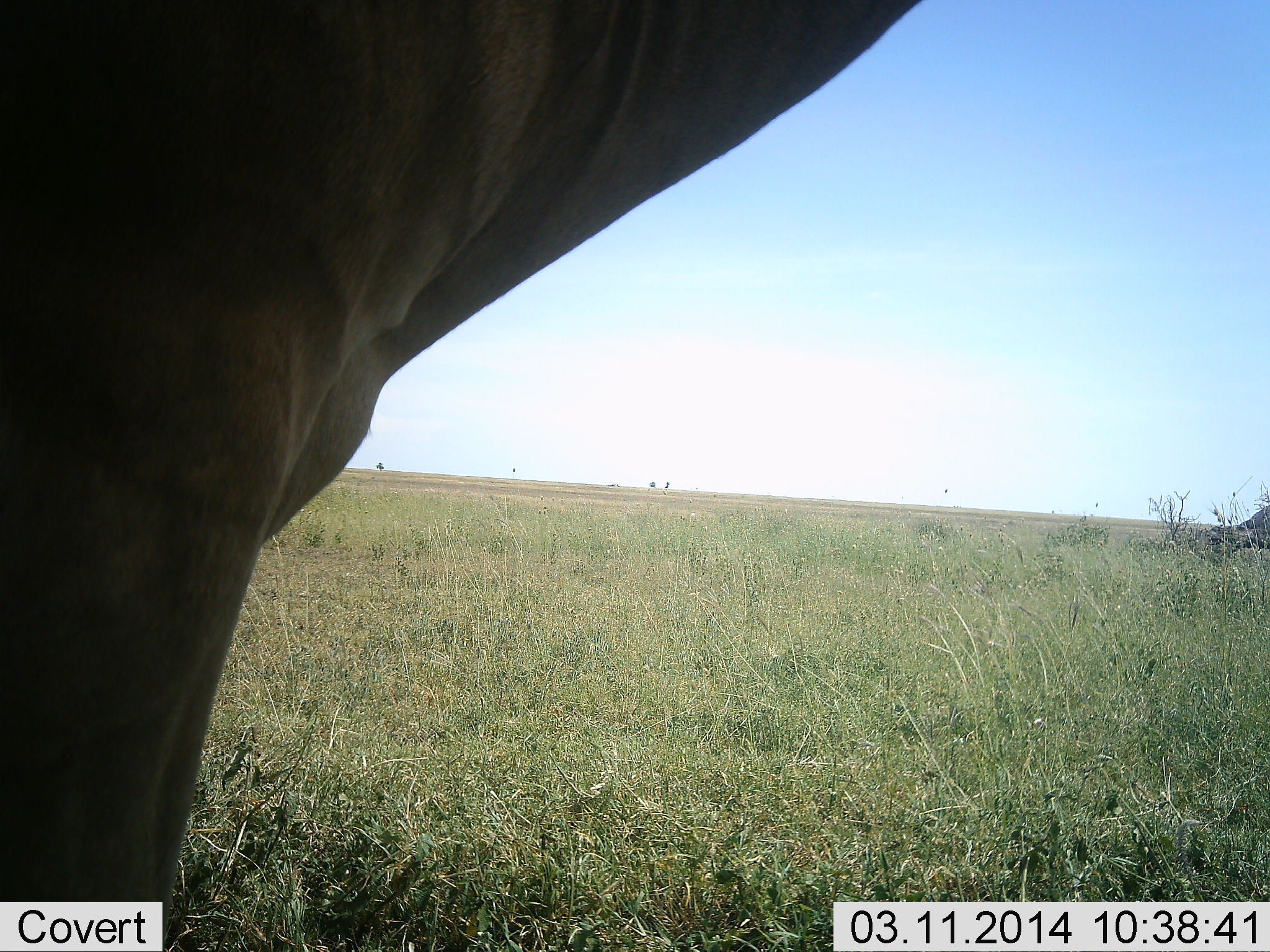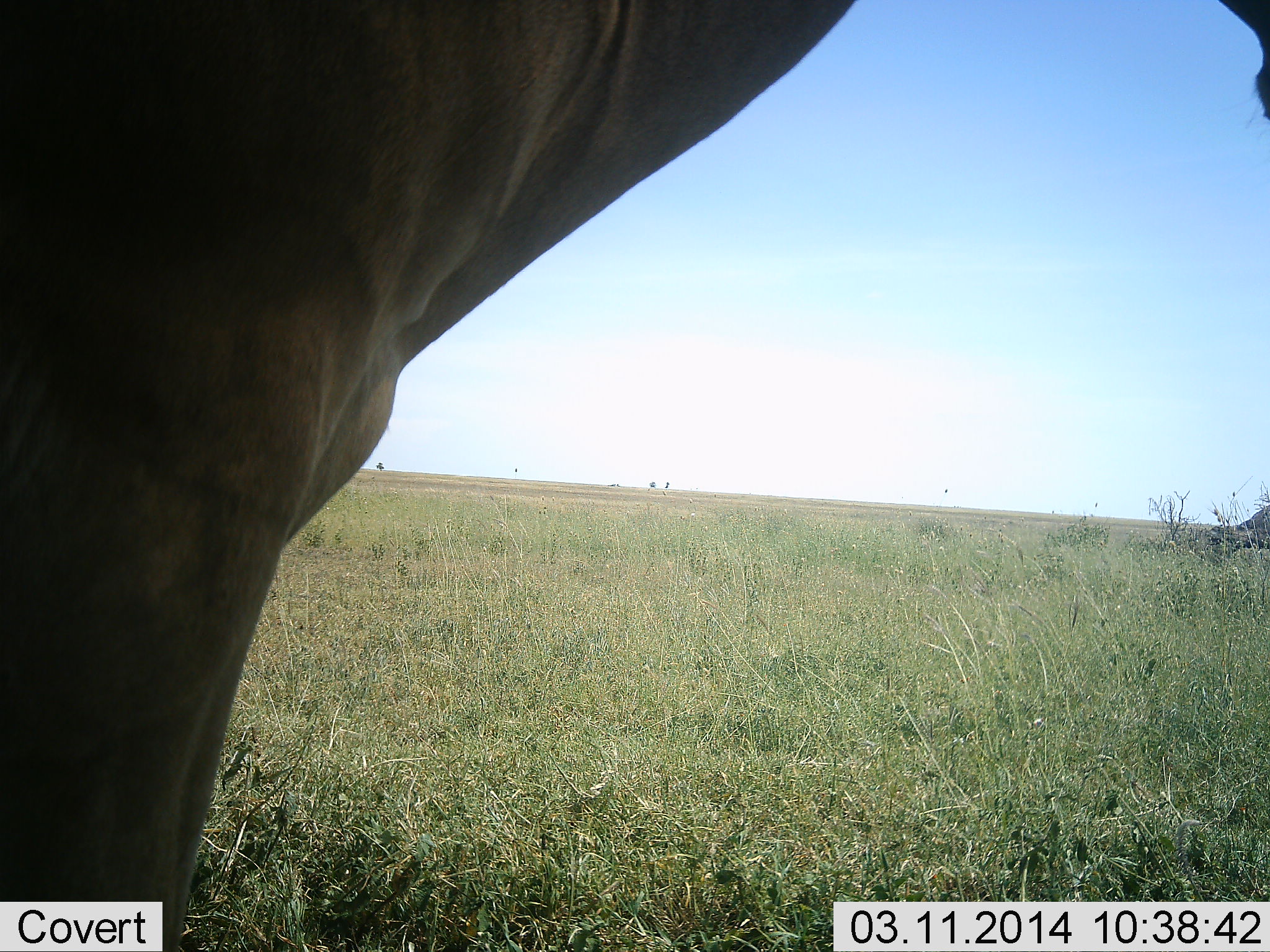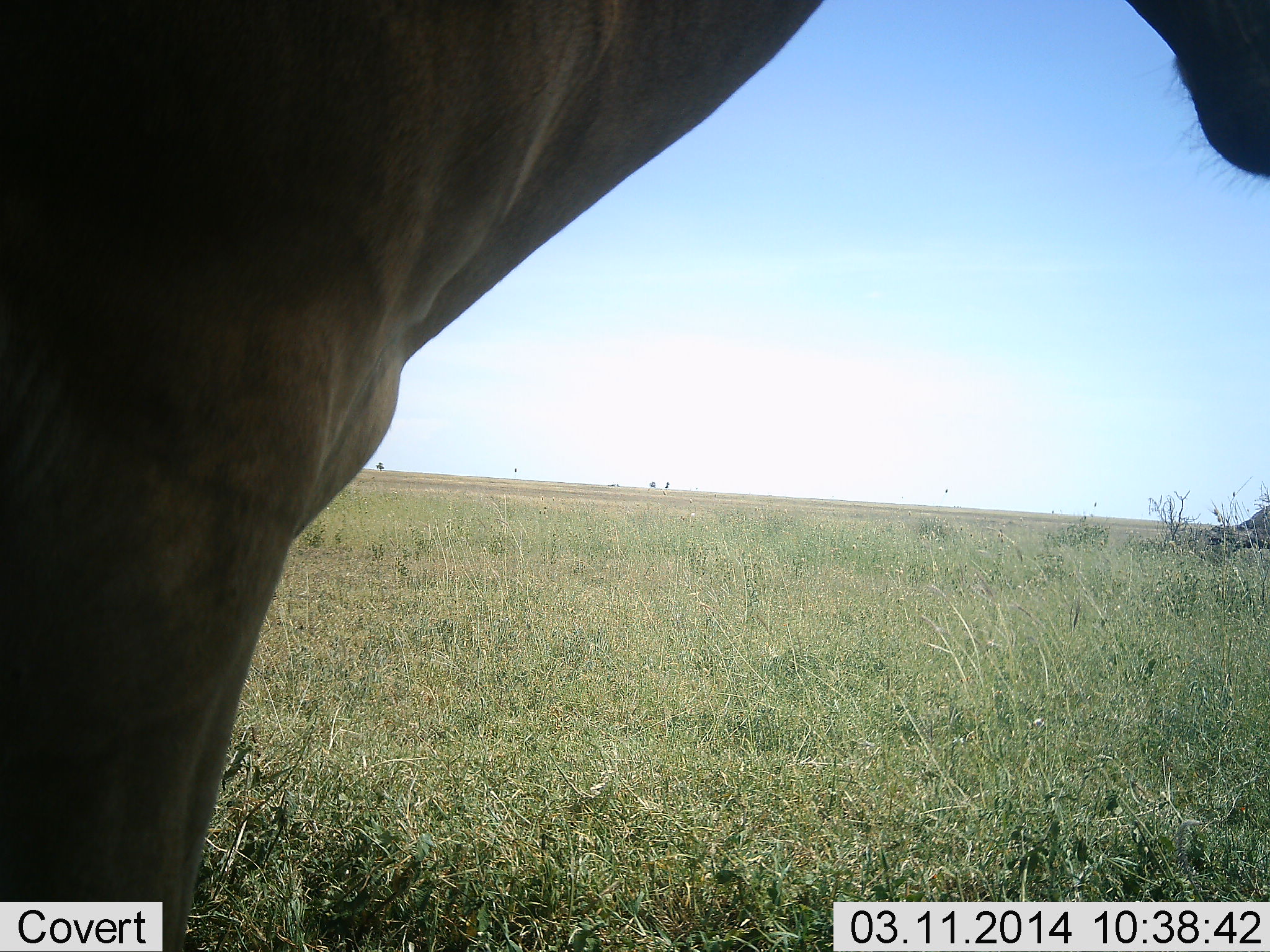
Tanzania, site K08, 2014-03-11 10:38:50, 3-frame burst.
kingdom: Animalia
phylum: Chordata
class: Mammalia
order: Artiodactyla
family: Bovidae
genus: Alcelaphus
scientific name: Alcelaphus buselaphus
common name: hartebeest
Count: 1.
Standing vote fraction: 100%.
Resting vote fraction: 0%.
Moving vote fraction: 0%.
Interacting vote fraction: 0%.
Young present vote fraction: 0%.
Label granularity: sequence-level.